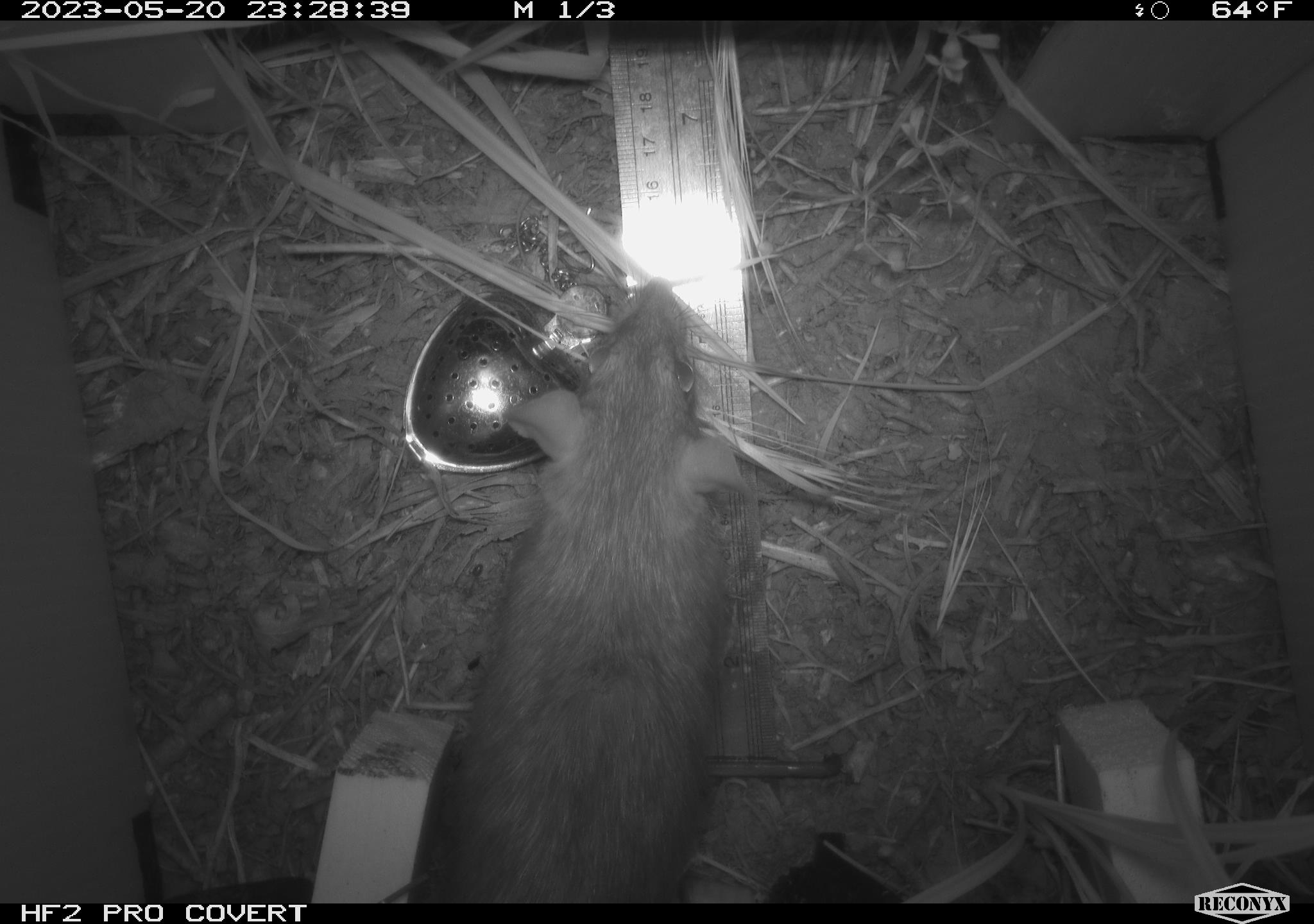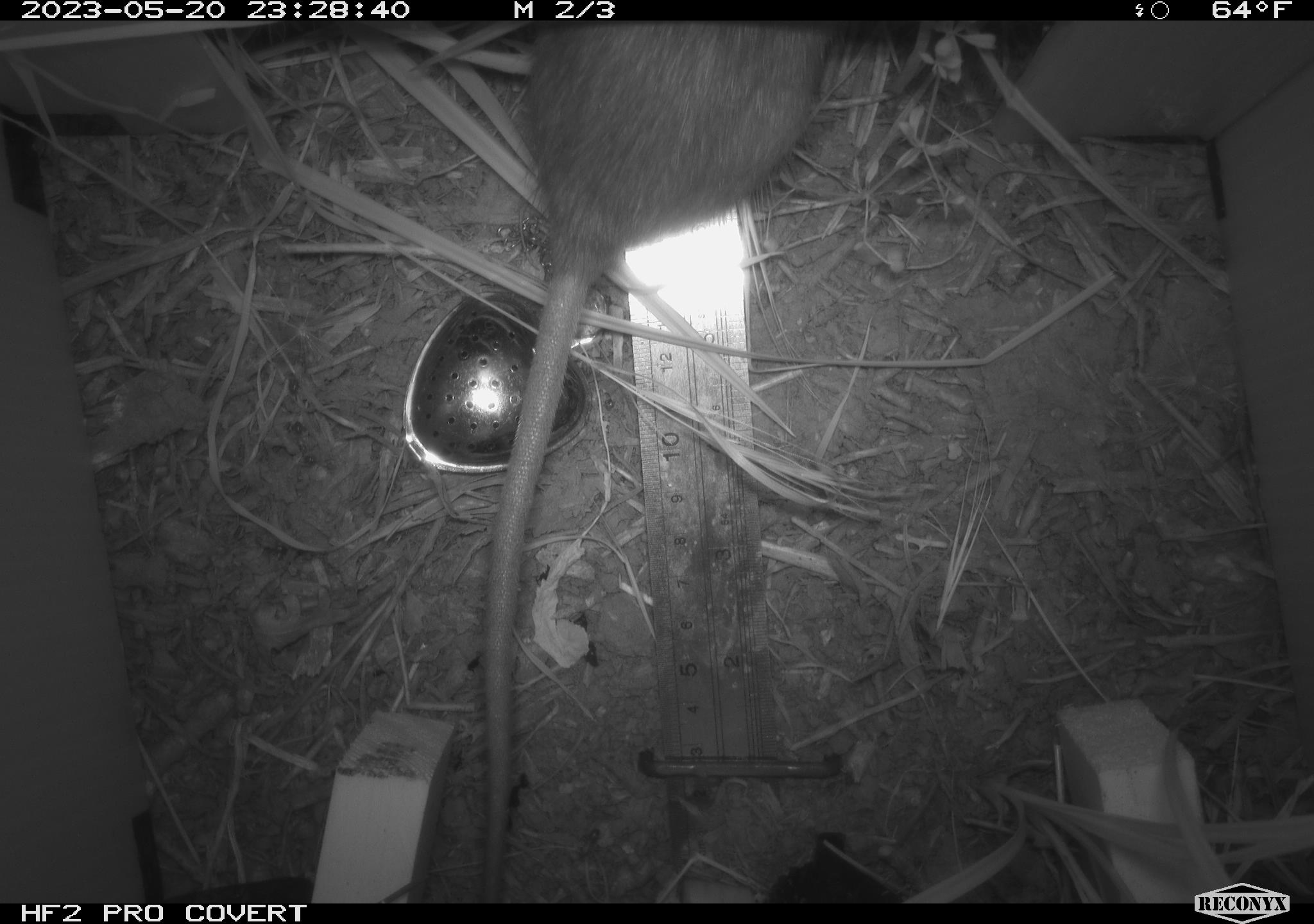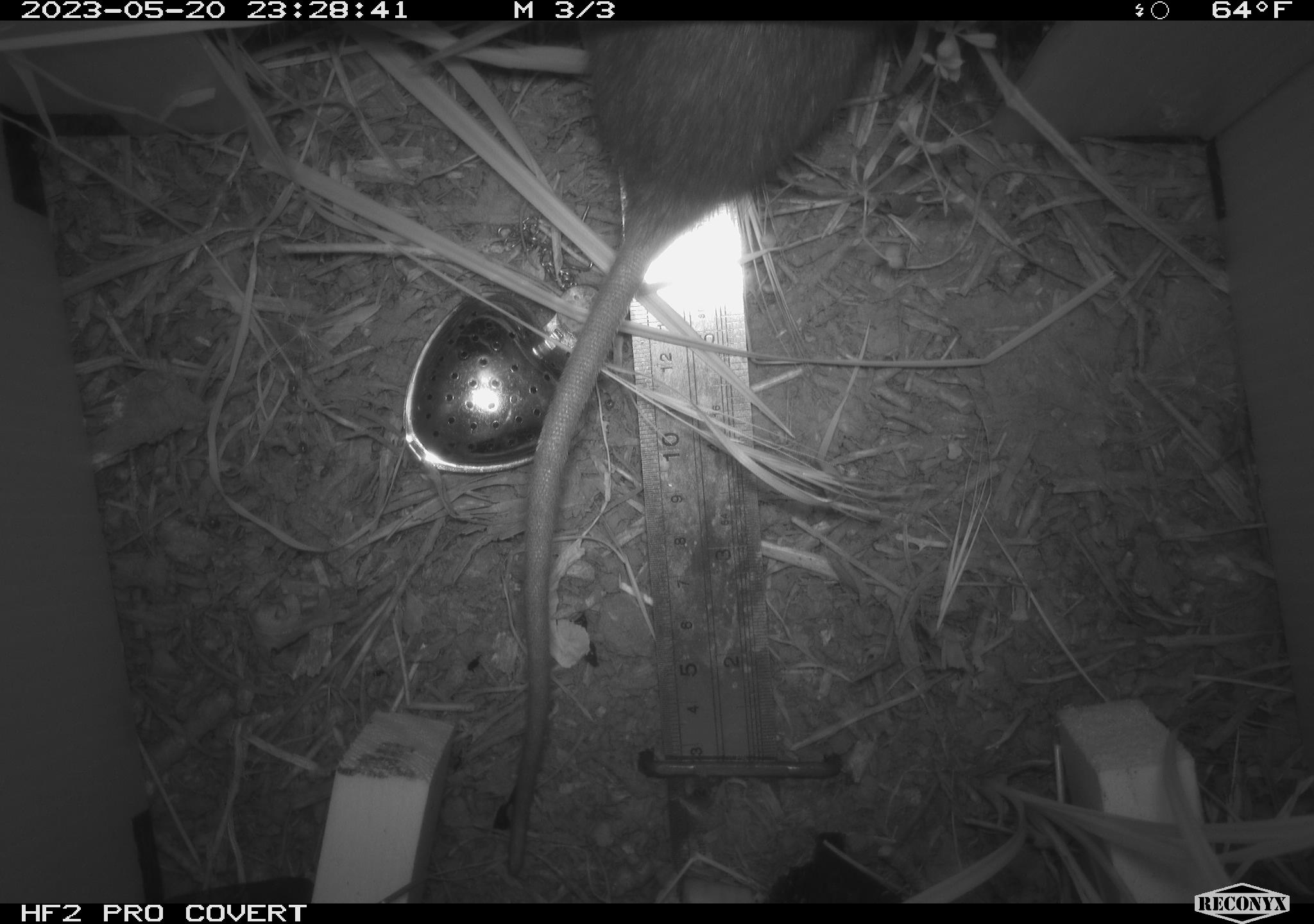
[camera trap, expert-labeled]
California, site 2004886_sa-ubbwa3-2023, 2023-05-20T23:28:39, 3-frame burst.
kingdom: Animalia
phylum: Chordata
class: Mammalia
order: Rodentia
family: Muridae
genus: Rattus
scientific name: Rattus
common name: rat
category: rattus species